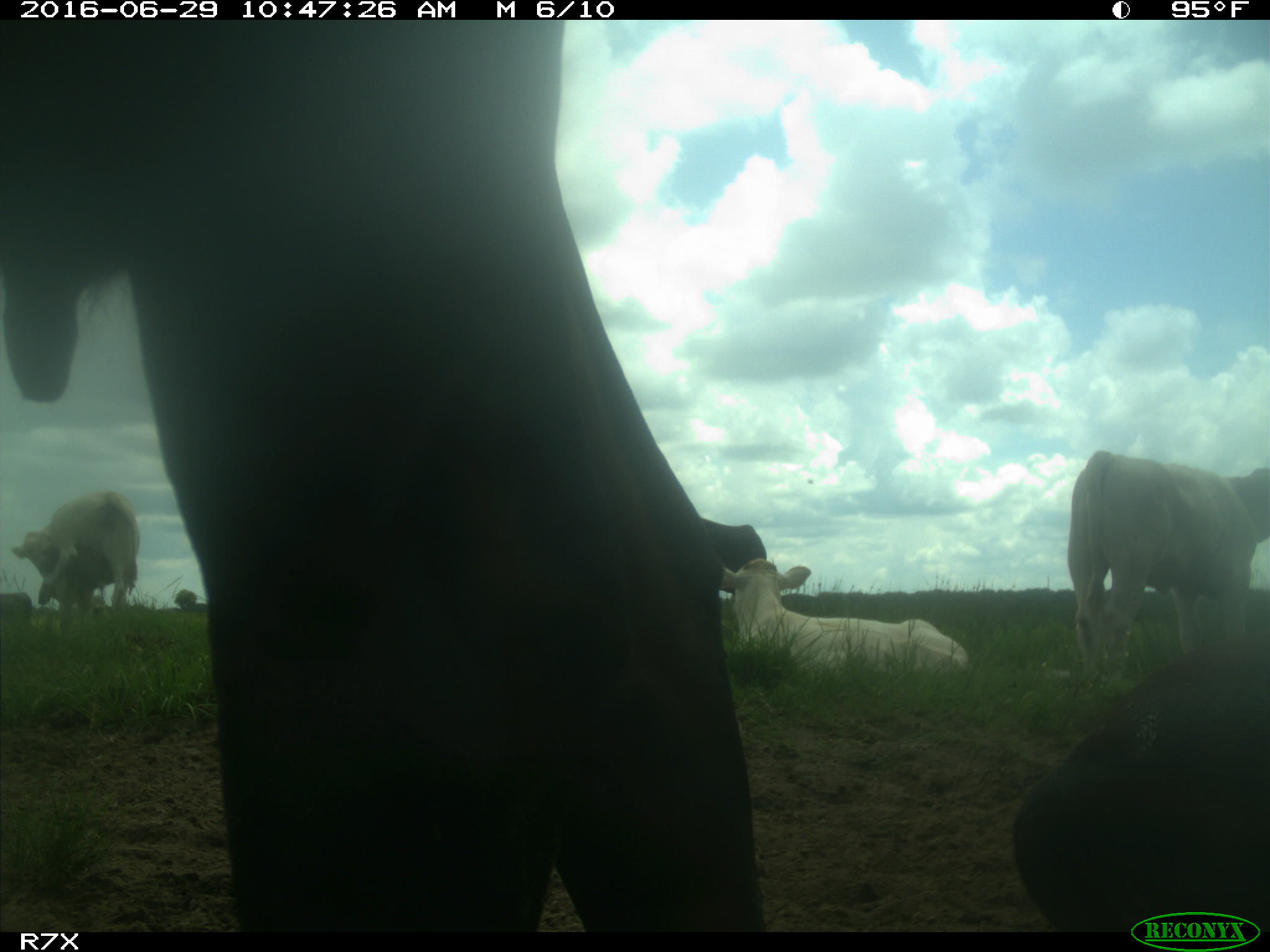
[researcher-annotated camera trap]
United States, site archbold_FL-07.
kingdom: Animalia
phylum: Chordata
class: Mammalia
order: Artiodactyla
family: Bovidae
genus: Bos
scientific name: Bos taurus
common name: domestic cow